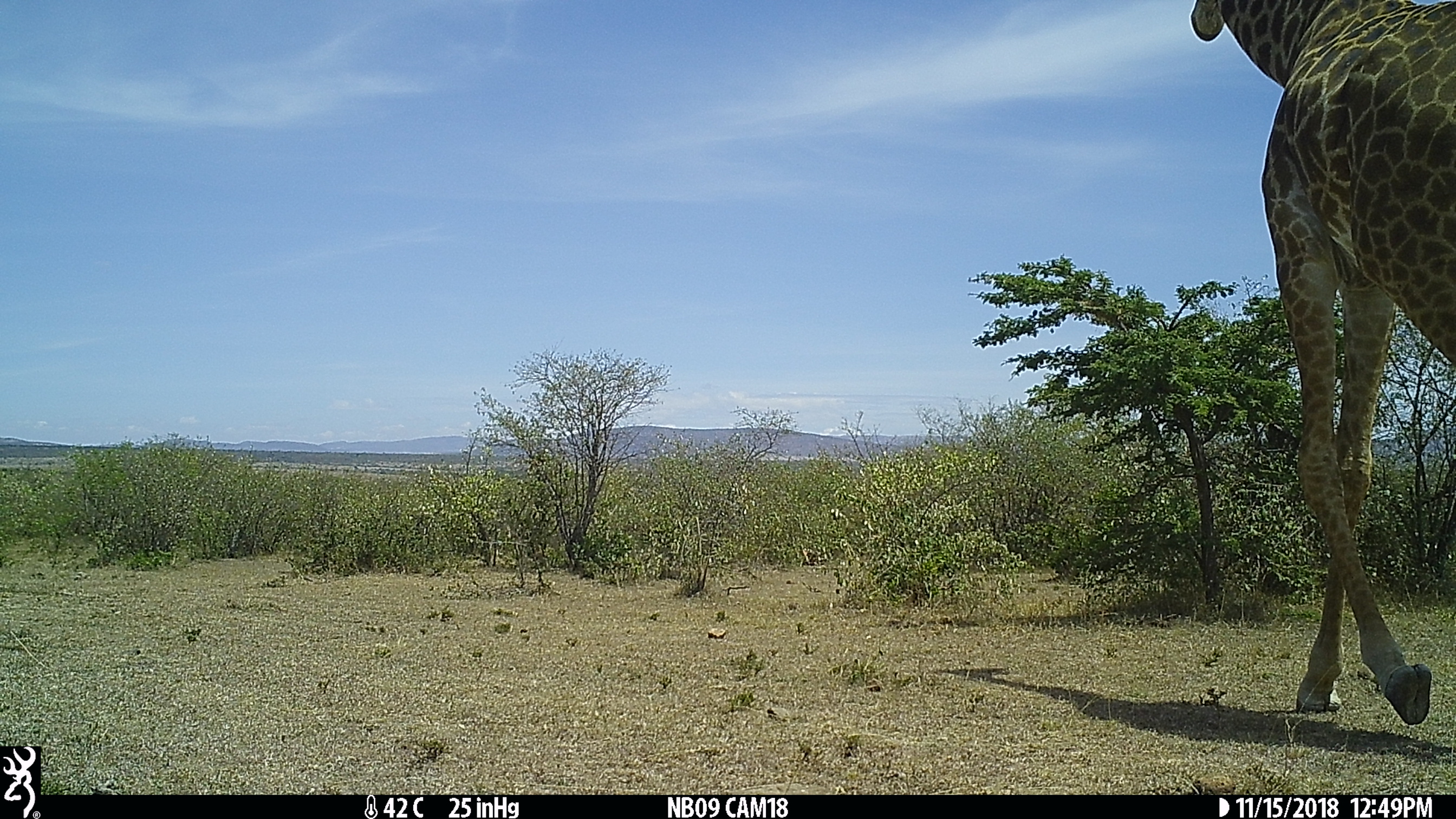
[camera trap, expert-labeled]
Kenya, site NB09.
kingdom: Animalia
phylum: Chordata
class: Mammalia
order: Artiodactyla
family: Giraffidae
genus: Giraffa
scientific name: Giraffa camelopardalis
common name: northern giraffe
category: giraffe